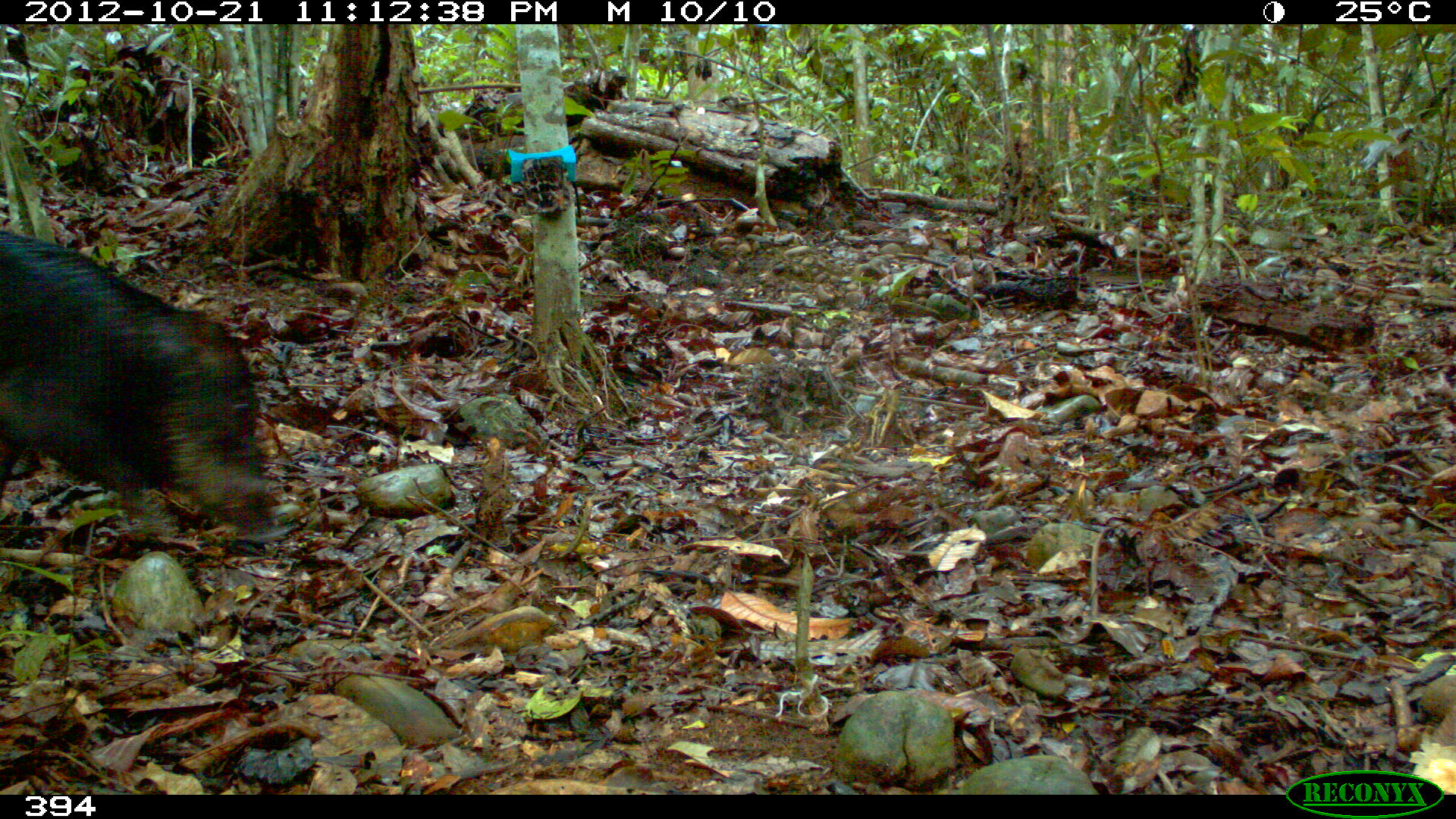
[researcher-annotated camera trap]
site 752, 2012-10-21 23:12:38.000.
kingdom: Animalia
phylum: Chordata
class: Mammalia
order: Artiodactyla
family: Tayassuidae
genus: Tayassu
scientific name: Tayassu pecari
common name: white-lipped peccary